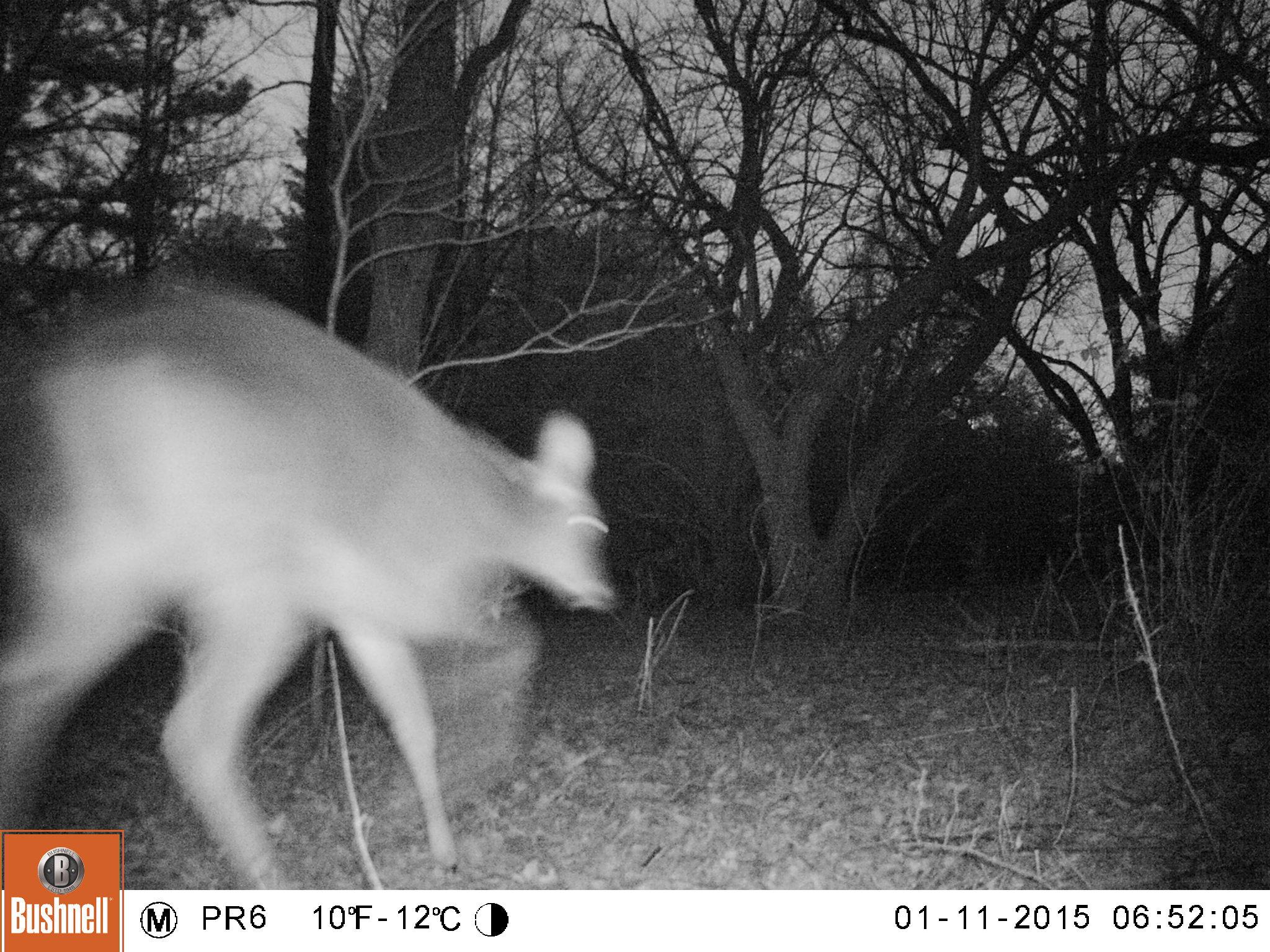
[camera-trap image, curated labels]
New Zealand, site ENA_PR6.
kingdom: Animalia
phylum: Chordata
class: Mammalia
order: Artiodactyla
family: Cervidae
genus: Odocoileus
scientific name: Odocoileus virginianus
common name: white-tailed deer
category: white tailed deer